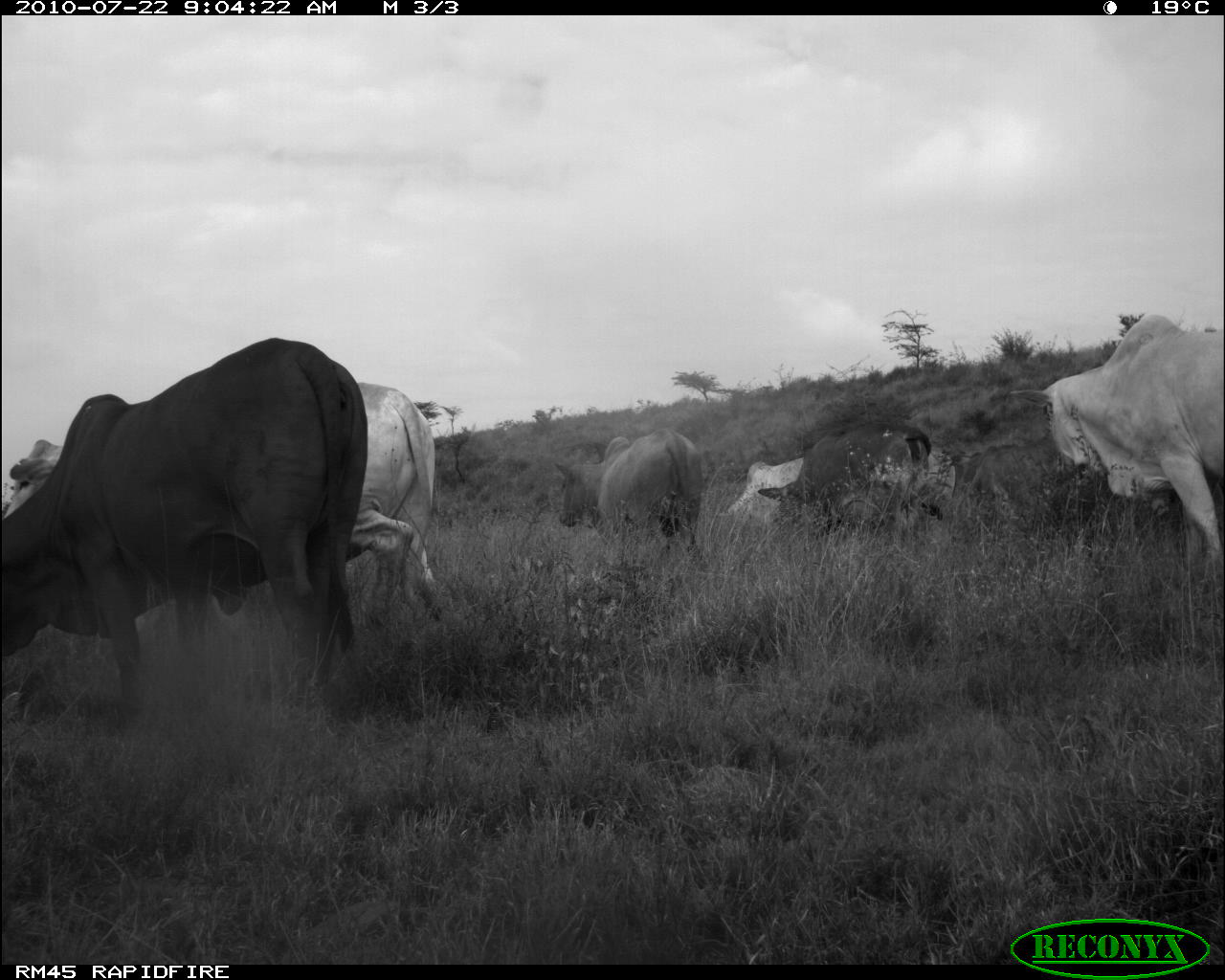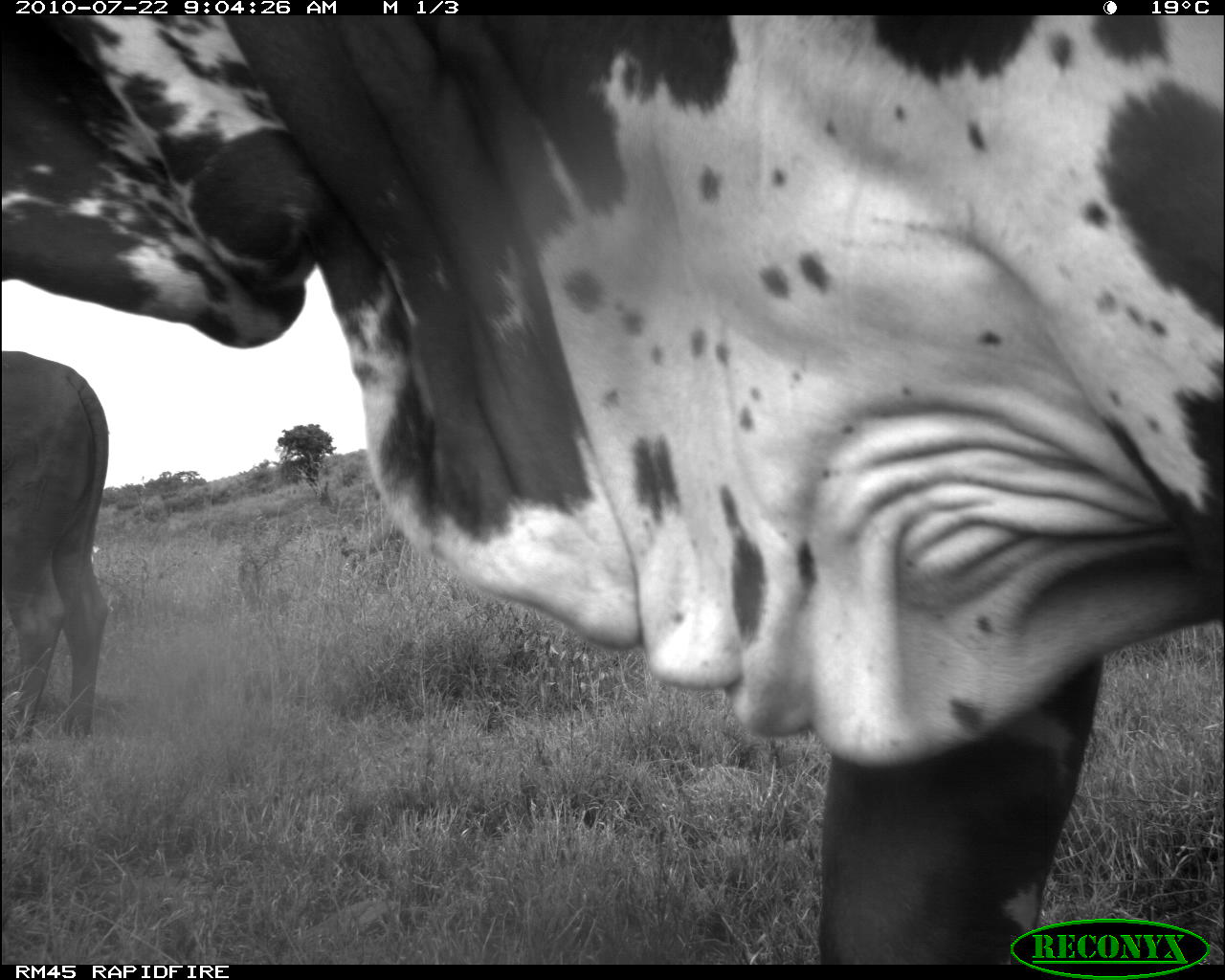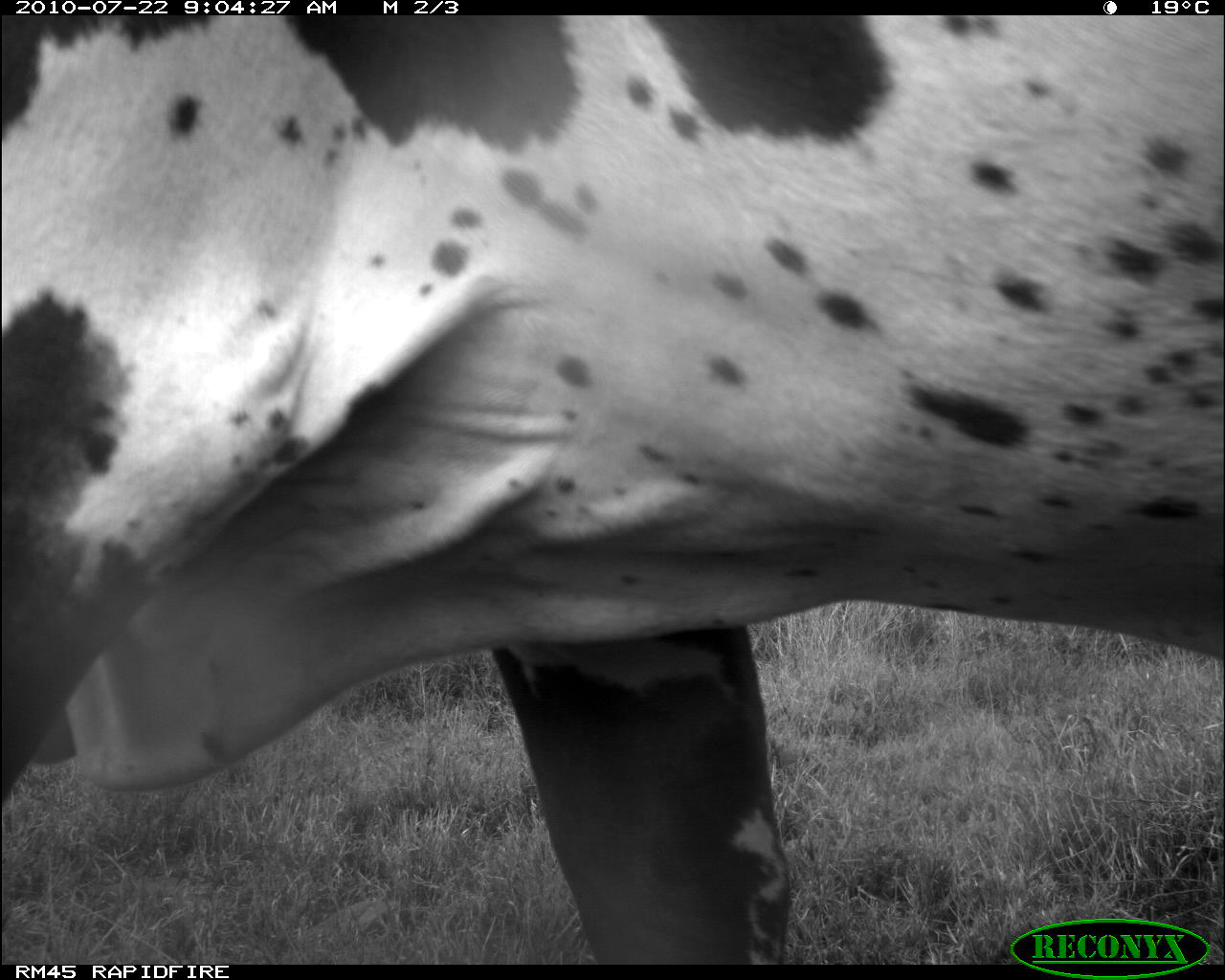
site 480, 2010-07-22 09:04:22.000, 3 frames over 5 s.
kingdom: Animalia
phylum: Chordata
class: Mammalia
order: Artiodactyla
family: Bovidae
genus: Bos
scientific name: Bos taurus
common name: domestic cattle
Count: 7.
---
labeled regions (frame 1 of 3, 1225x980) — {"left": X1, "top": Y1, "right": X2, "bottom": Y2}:
bos taurus: {"left": 0, "top": 332, "right": 370, "bottom": 716}; {"left": 0, "top": 373, "right": 462, "bottom": 629}; {"left": 1002, "top": 311, "right": 1225, "bottom": 578}; {"left": 755, "top": 417, "right": 932, "bottom": 535}; {"left": 552, "top": 426, "right": 710, "bottom": 556}; {"left": 948, "top": 425, "right": 1091, "bottom": 516}; {"left": 717, "top": 456, "right": 806, "bottom": 523}; {"left": 924, "top": 444, "right": 958, "bottom": 520}